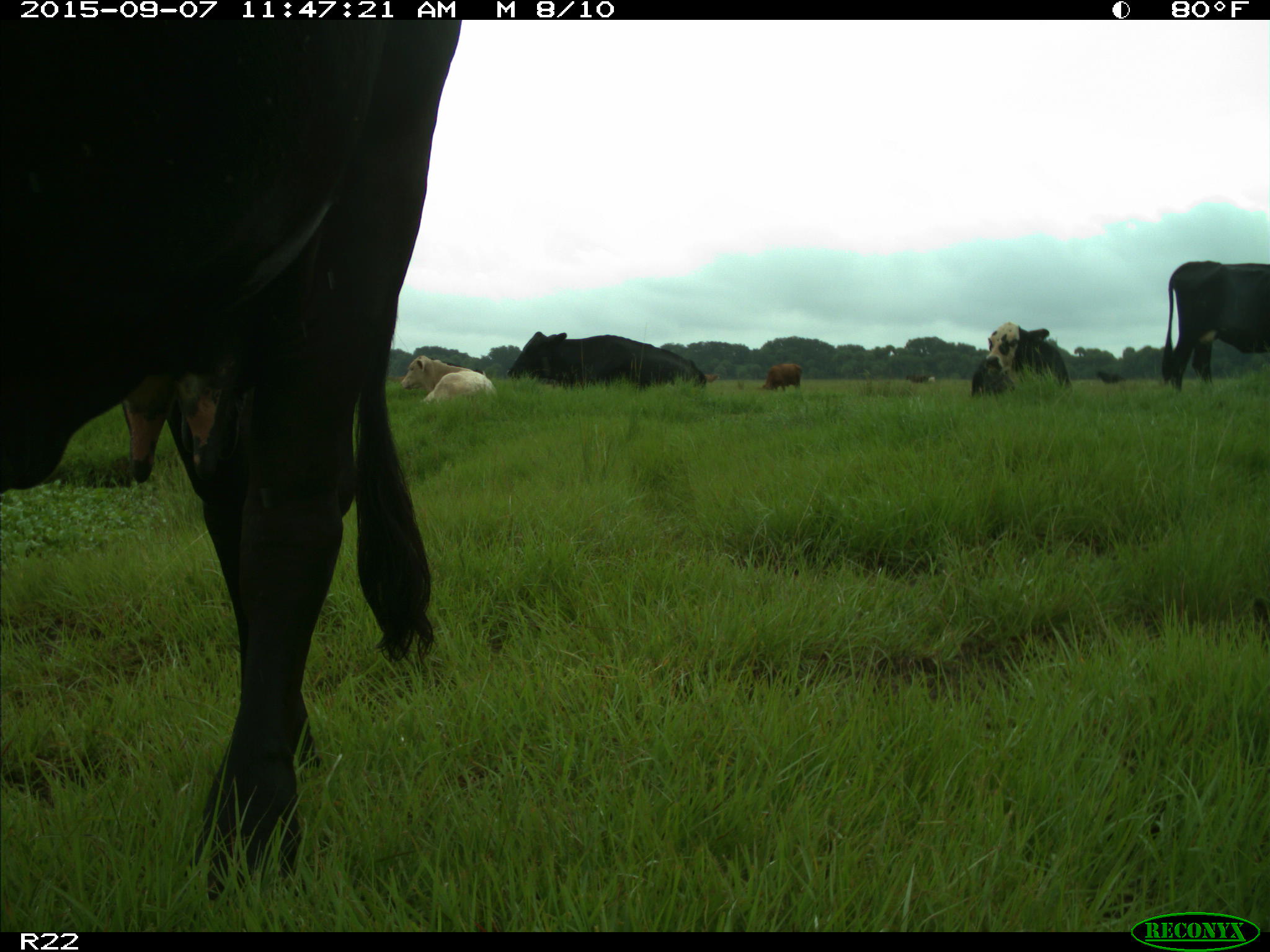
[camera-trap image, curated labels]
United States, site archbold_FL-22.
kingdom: Animalia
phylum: Chordata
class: Mammalia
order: Artiodactyla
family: Bovidae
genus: Bos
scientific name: Bos taurus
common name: domestic cow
Bos taurus (domestic cow).